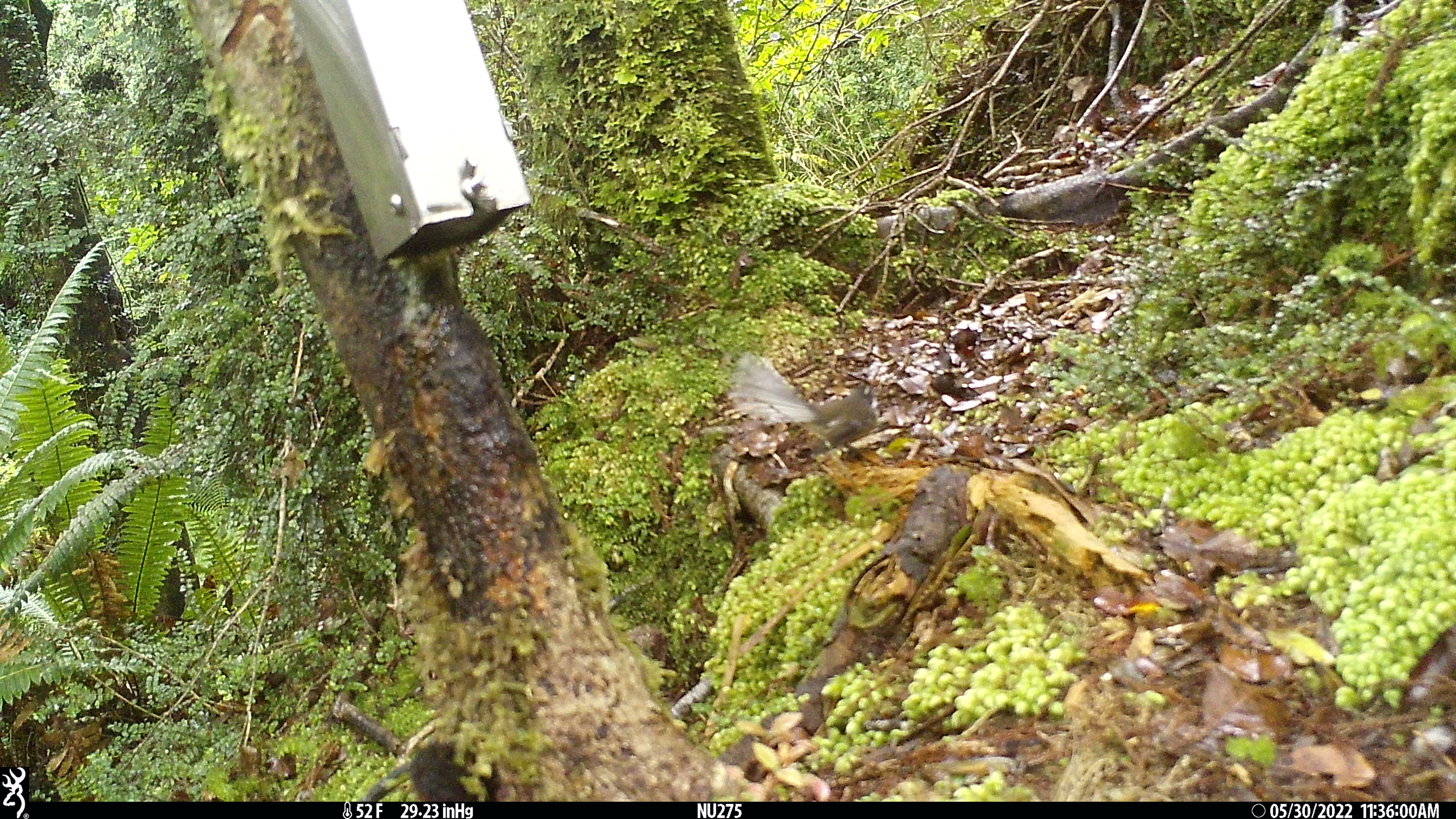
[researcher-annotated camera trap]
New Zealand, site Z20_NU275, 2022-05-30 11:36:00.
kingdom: Animalia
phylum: Chordata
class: Aves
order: Passeriformes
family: Rhipiduridae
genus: Rhipidura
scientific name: Rhipidura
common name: fantails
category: fantail